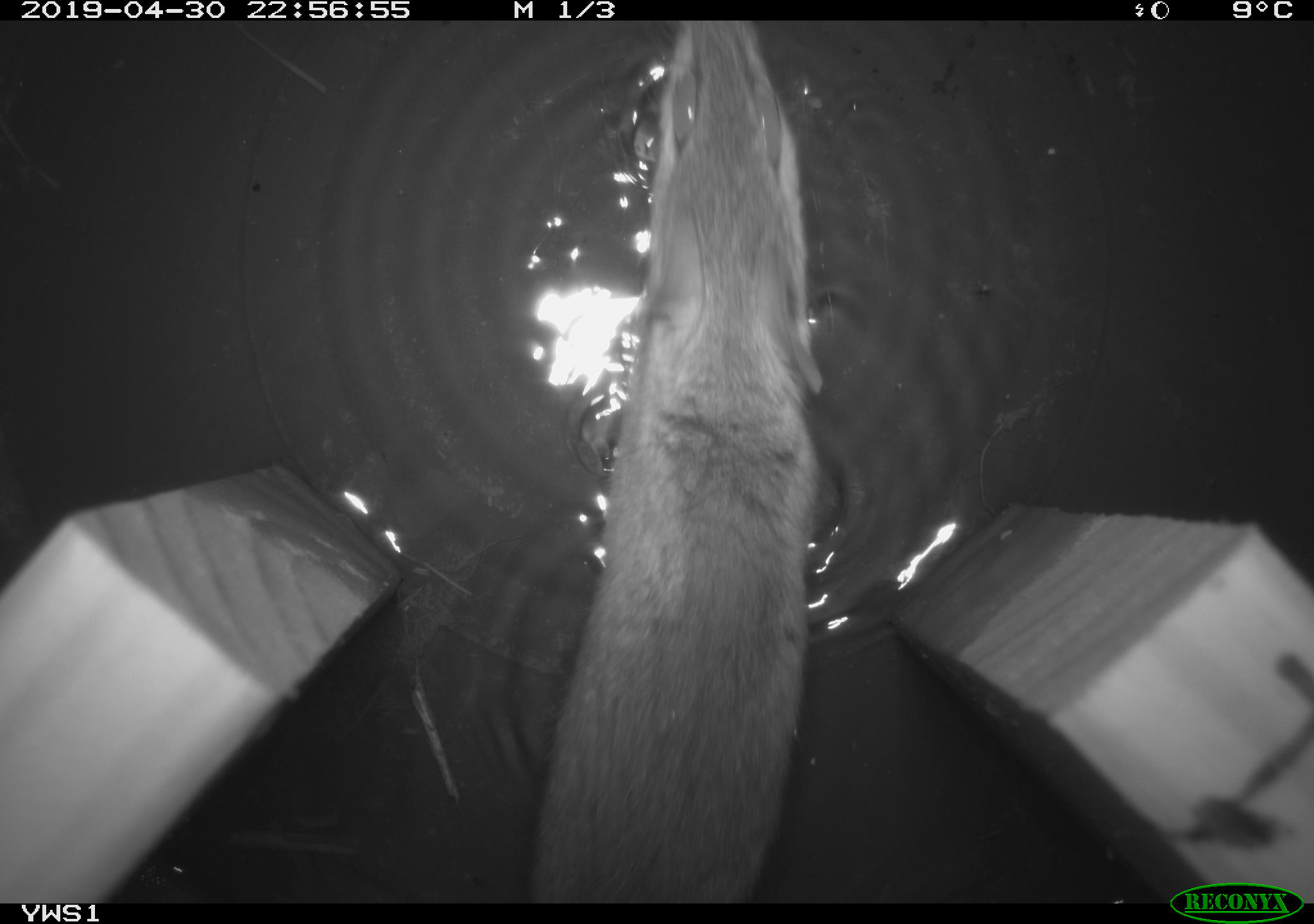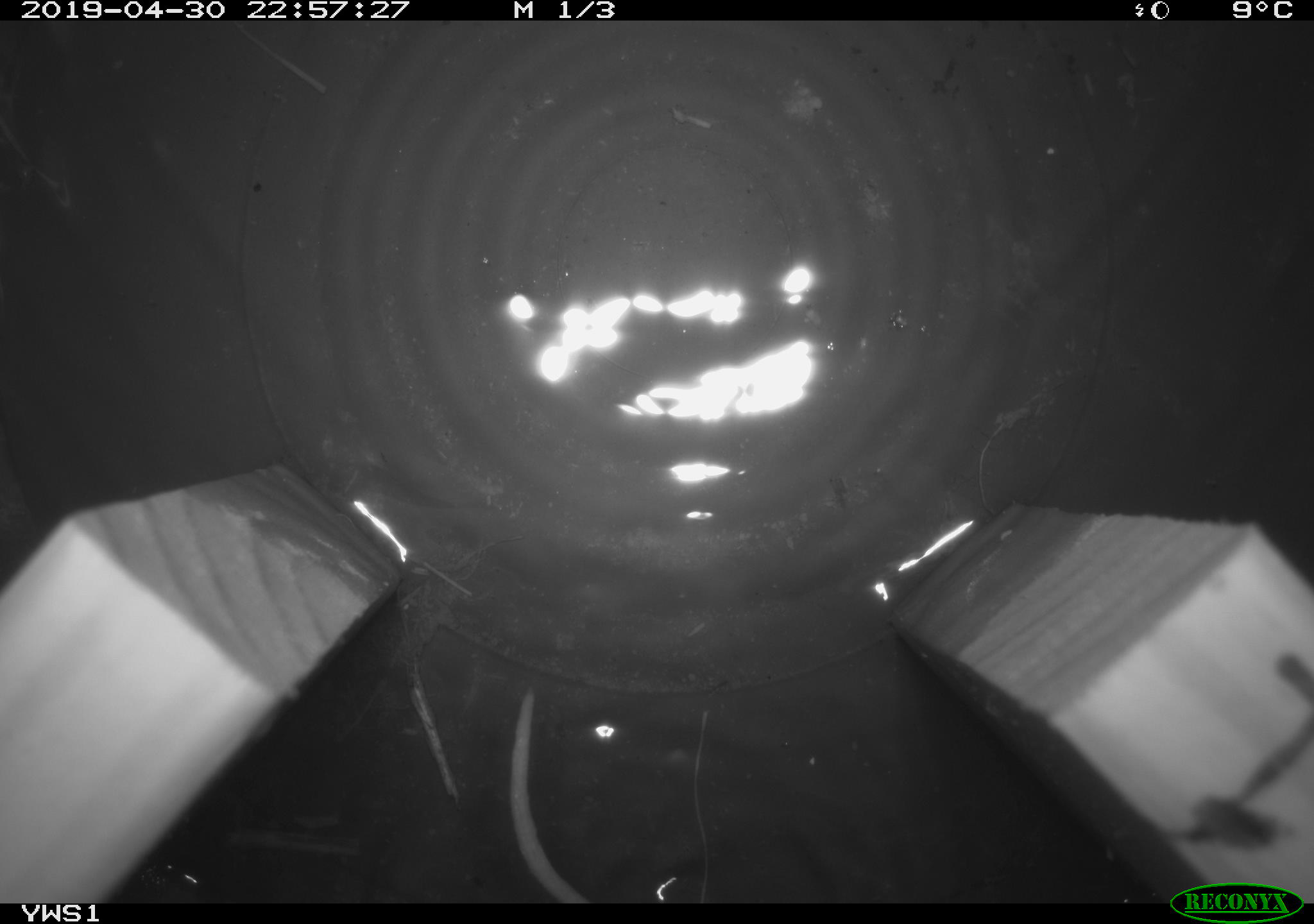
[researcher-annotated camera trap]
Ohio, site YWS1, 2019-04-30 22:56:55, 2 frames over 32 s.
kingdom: Animalia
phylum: Chordata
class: Mammalia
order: Rodentia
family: Cricetidae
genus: Peromyscus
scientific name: Peromyscus leucopus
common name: white-footed mouse